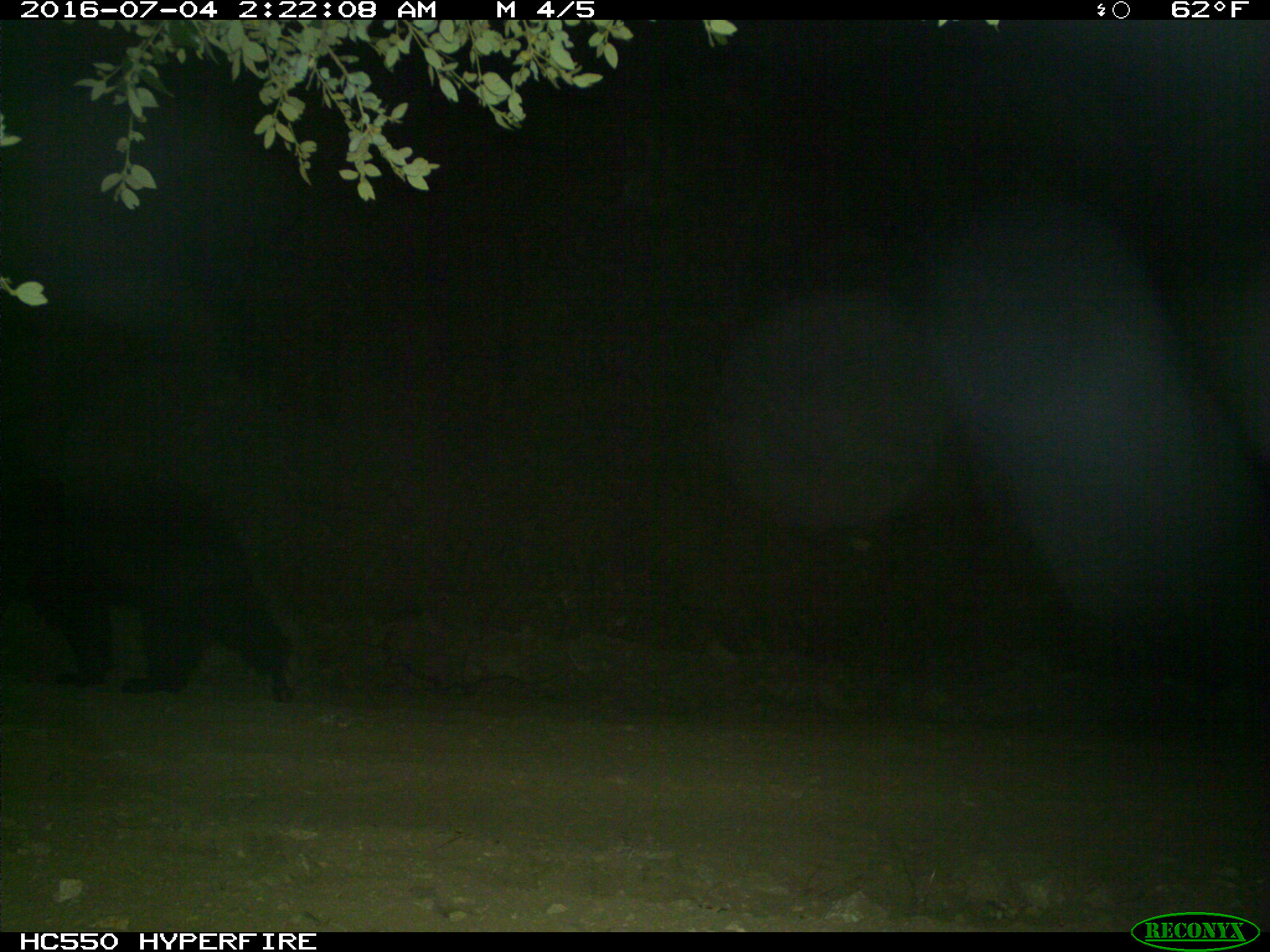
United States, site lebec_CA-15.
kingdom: Animalia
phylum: Chordata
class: Mammalia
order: Carnivora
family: Ursidae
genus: Ursus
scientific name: Ursus americanus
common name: american black bear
Ursus americanus (american black bear).